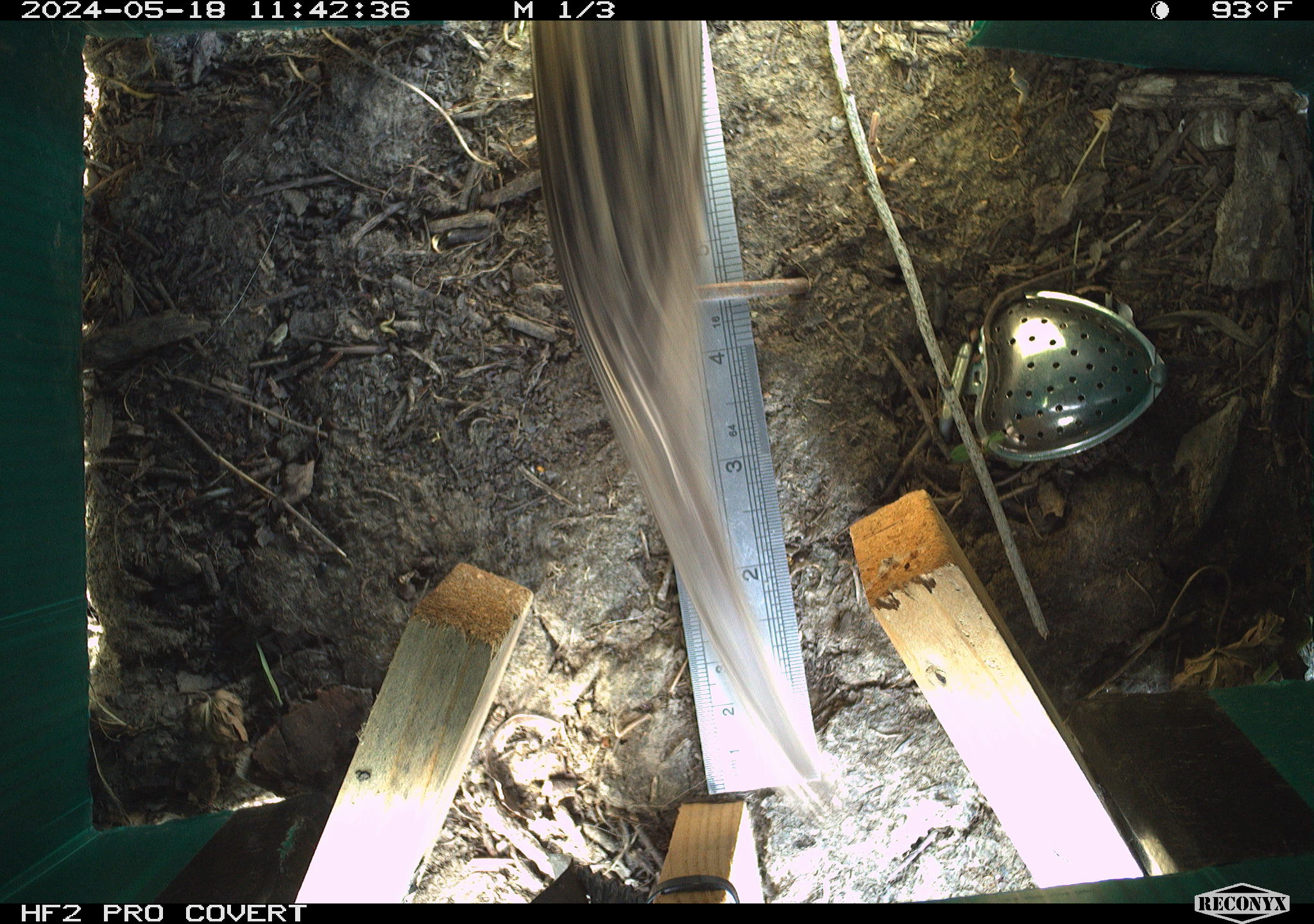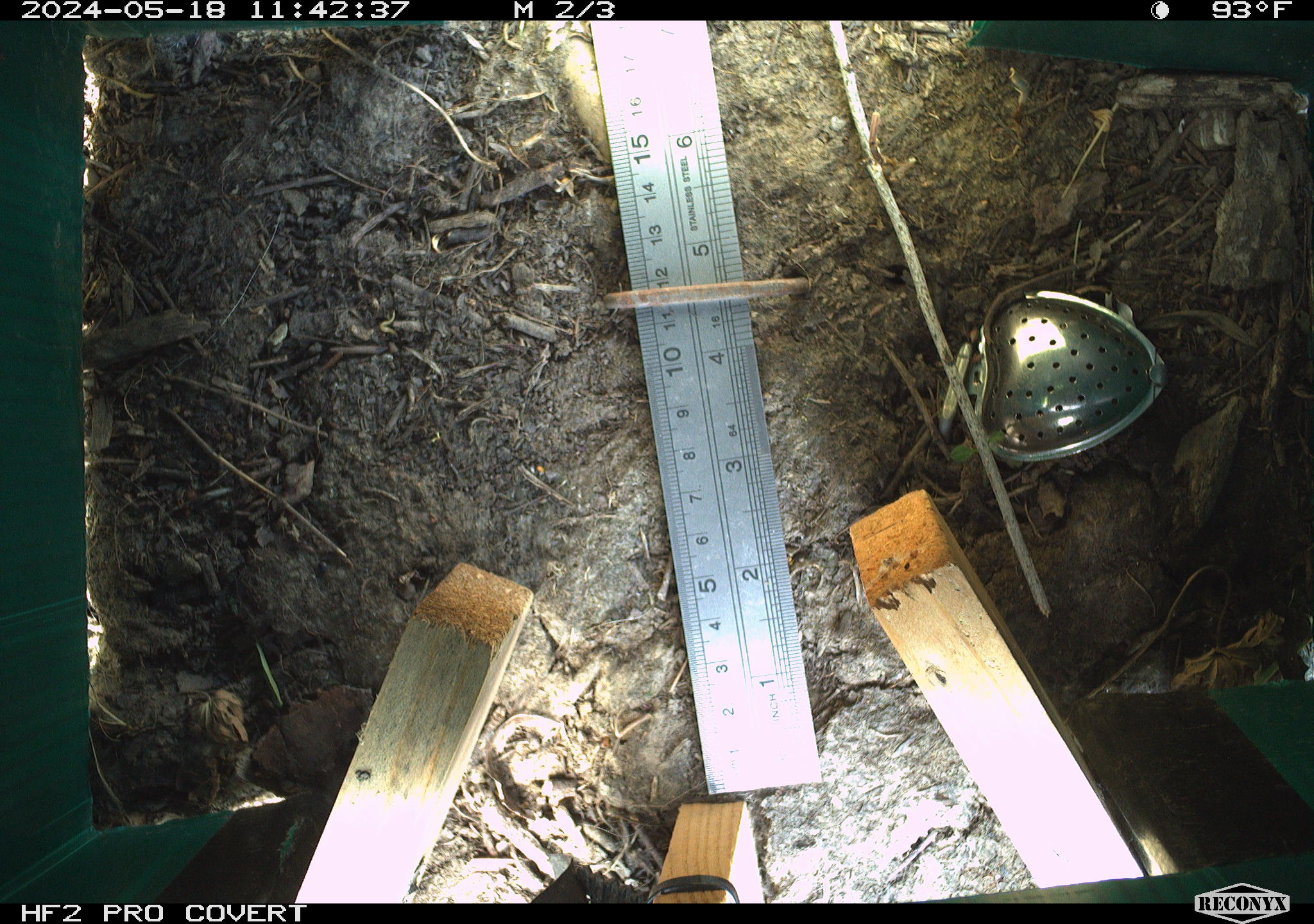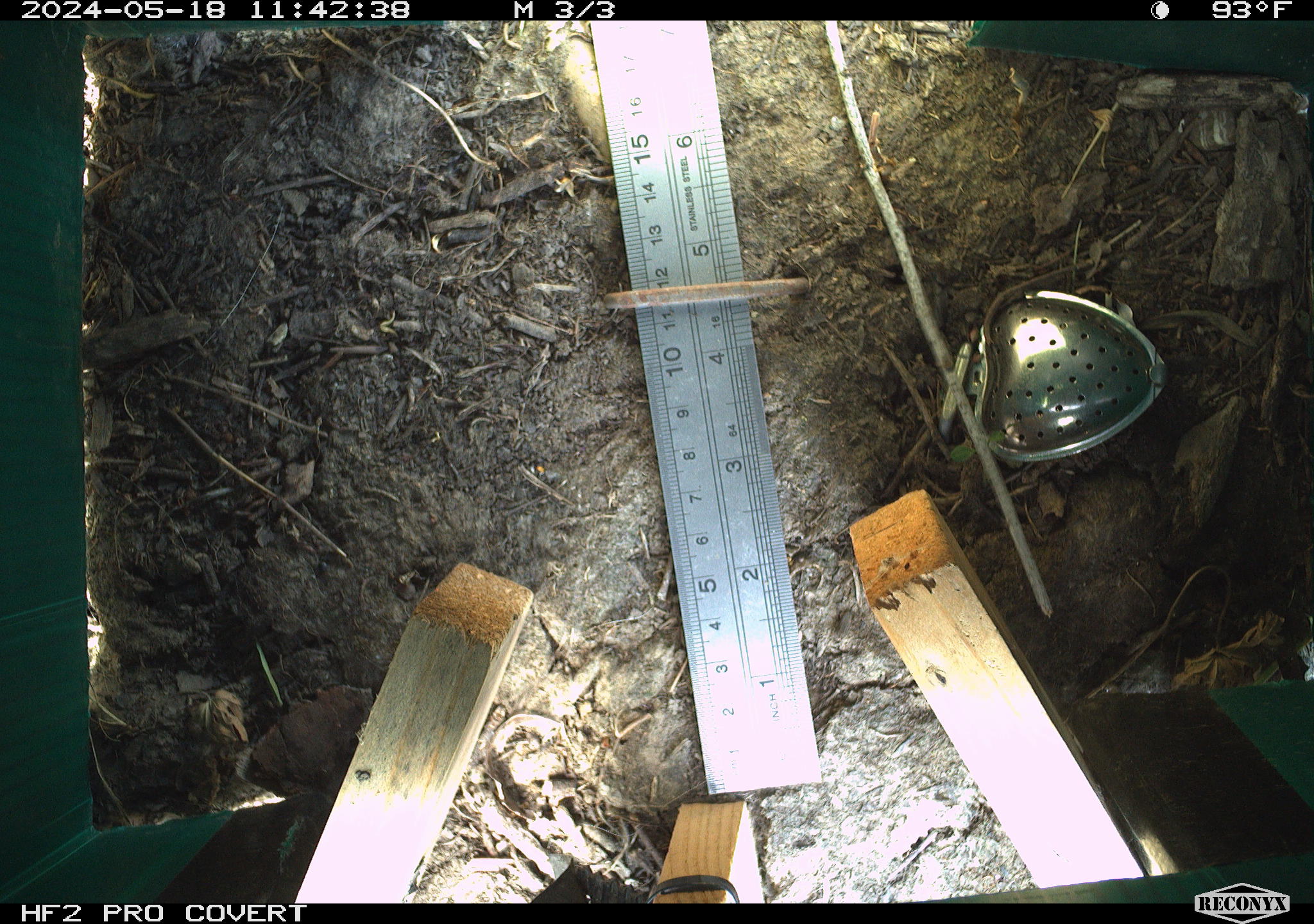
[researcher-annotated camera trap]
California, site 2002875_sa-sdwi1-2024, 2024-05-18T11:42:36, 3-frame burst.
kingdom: Animalia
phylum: Chordata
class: Aves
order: Passeriformes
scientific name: Passeriformes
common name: passerines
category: passeriformes order